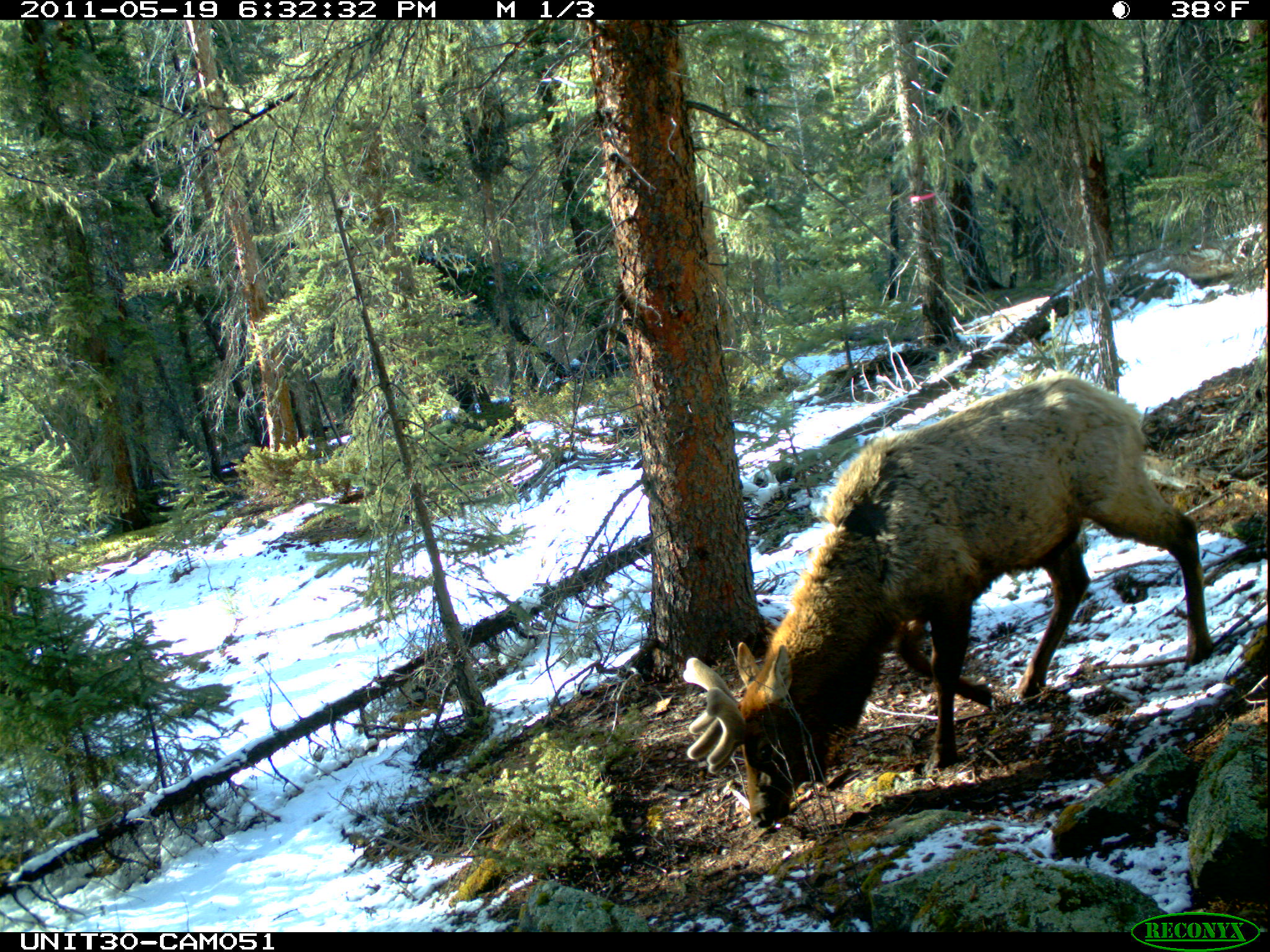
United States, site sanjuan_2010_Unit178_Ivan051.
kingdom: Animalia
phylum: Chordata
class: Mammalia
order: Artiodactyla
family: Cervidae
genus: Cervus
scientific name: Cervus elaphus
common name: red deer